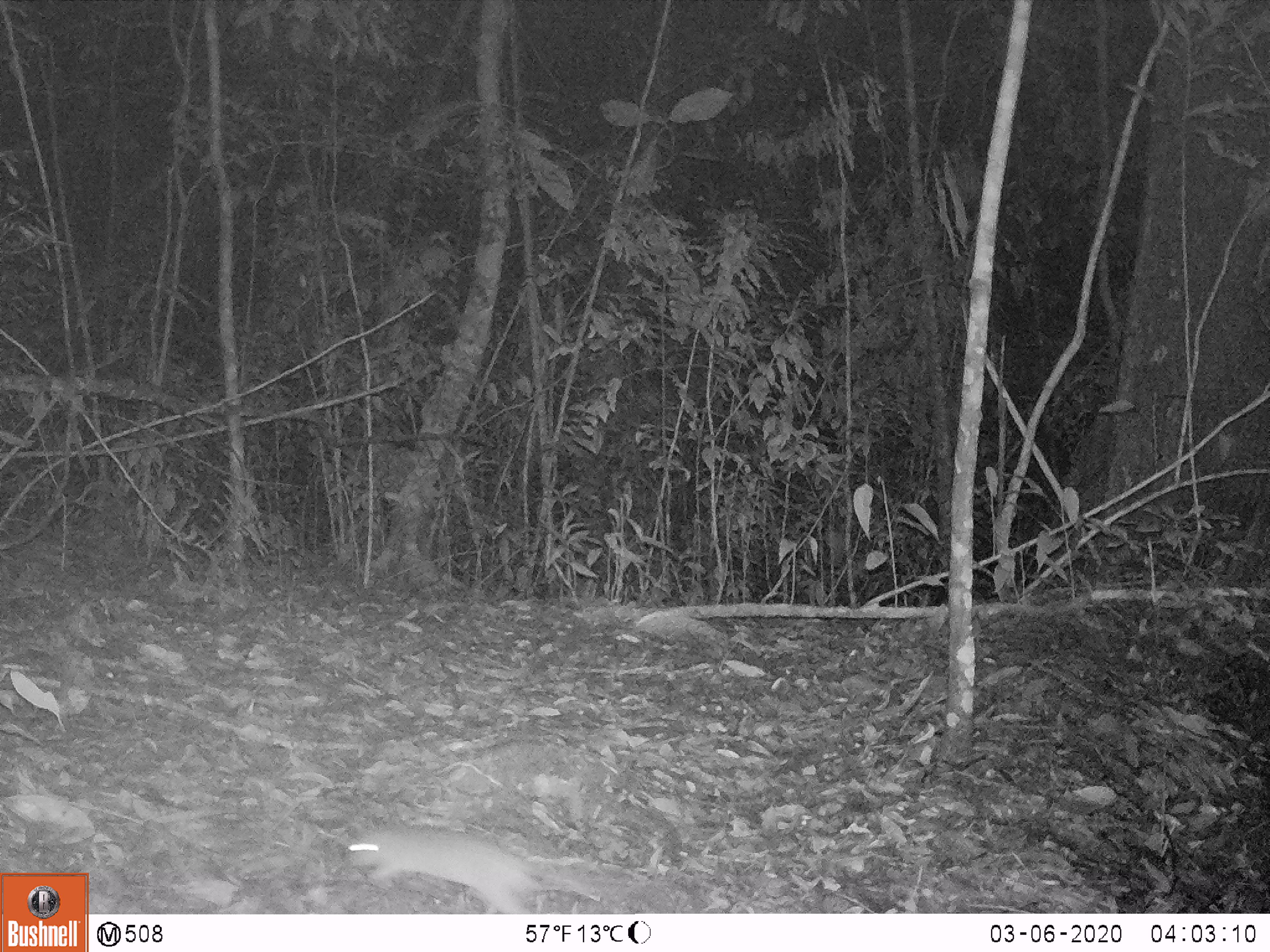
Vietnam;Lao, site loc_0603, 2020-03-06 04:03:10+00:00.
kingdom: Animalia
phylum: Chordata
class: Mammalia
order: Rodentia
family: Muridae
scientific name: Muridae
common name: old-world mice and rats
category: unidentified murid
Unidentified murid (old-world mice and rats) (Muridae). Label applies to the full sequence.